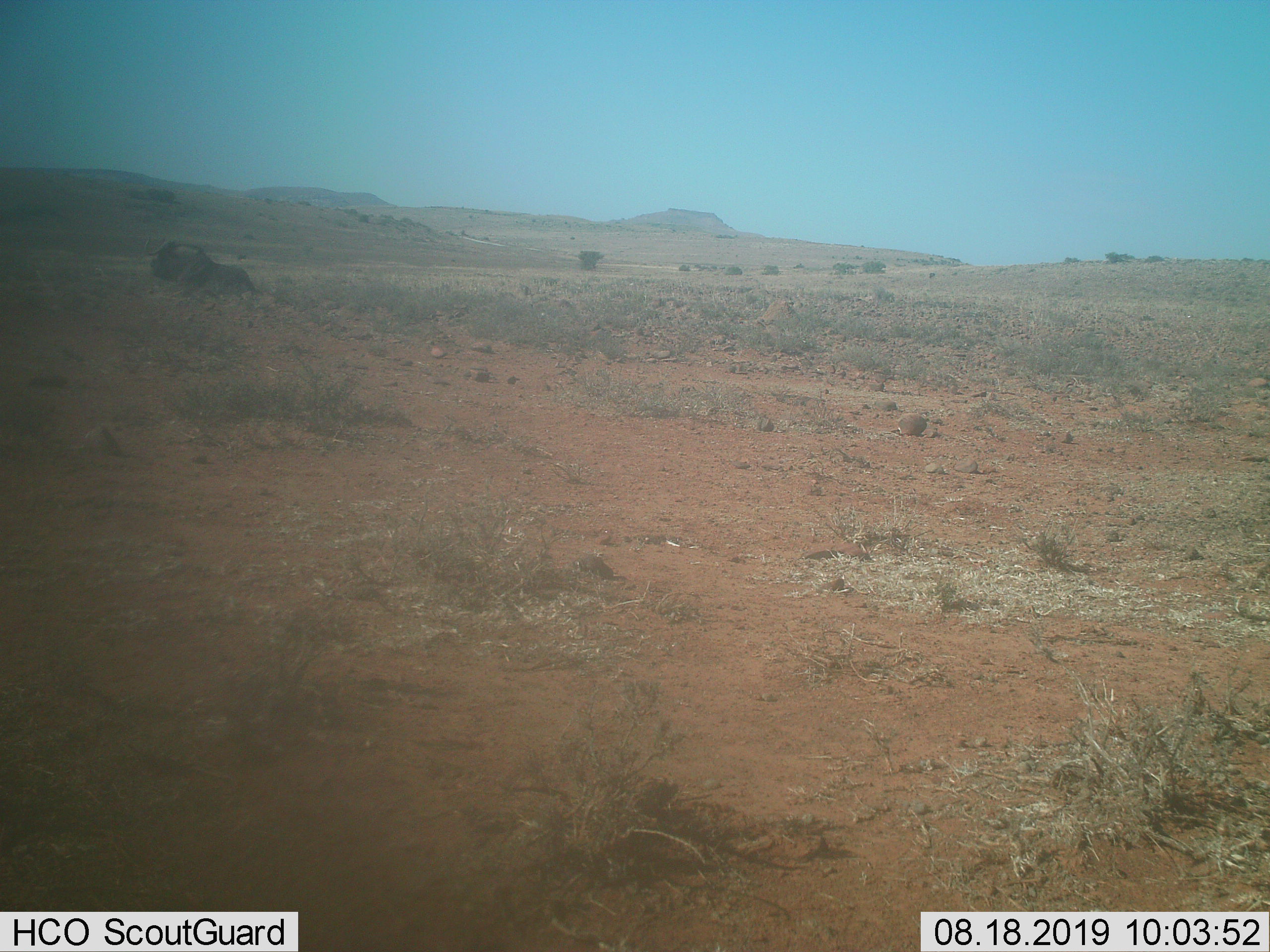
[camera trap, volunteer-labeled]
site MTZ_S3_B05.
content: unidentified animal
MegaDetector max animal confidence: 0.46